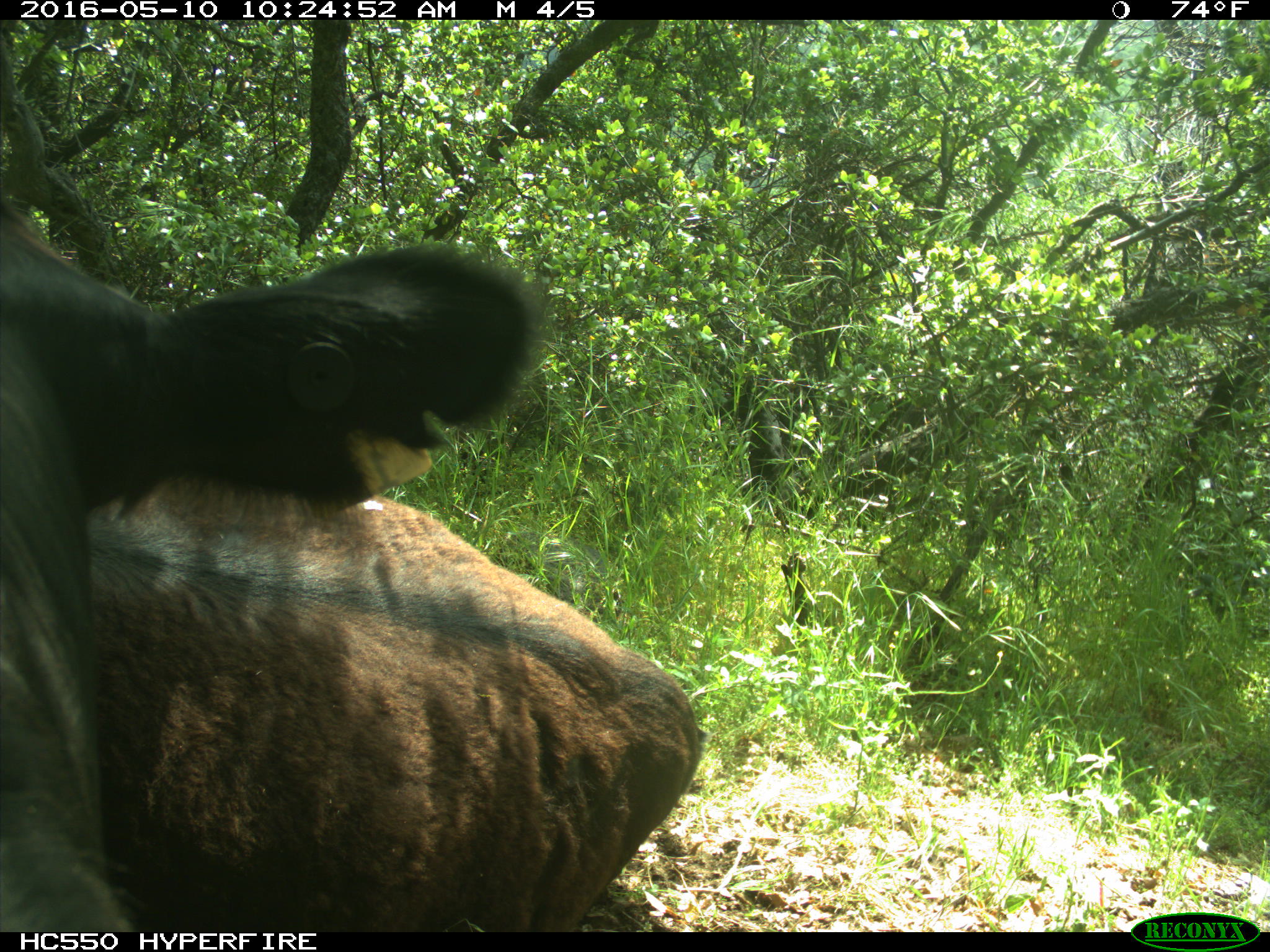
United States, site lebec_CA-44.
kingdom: Animalia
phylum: Chordata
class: Mammalia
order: Artiodactyla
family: Bovidae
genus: Bos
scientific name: Bos taurus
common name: domestic cow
Bos taurus (domestic cow).